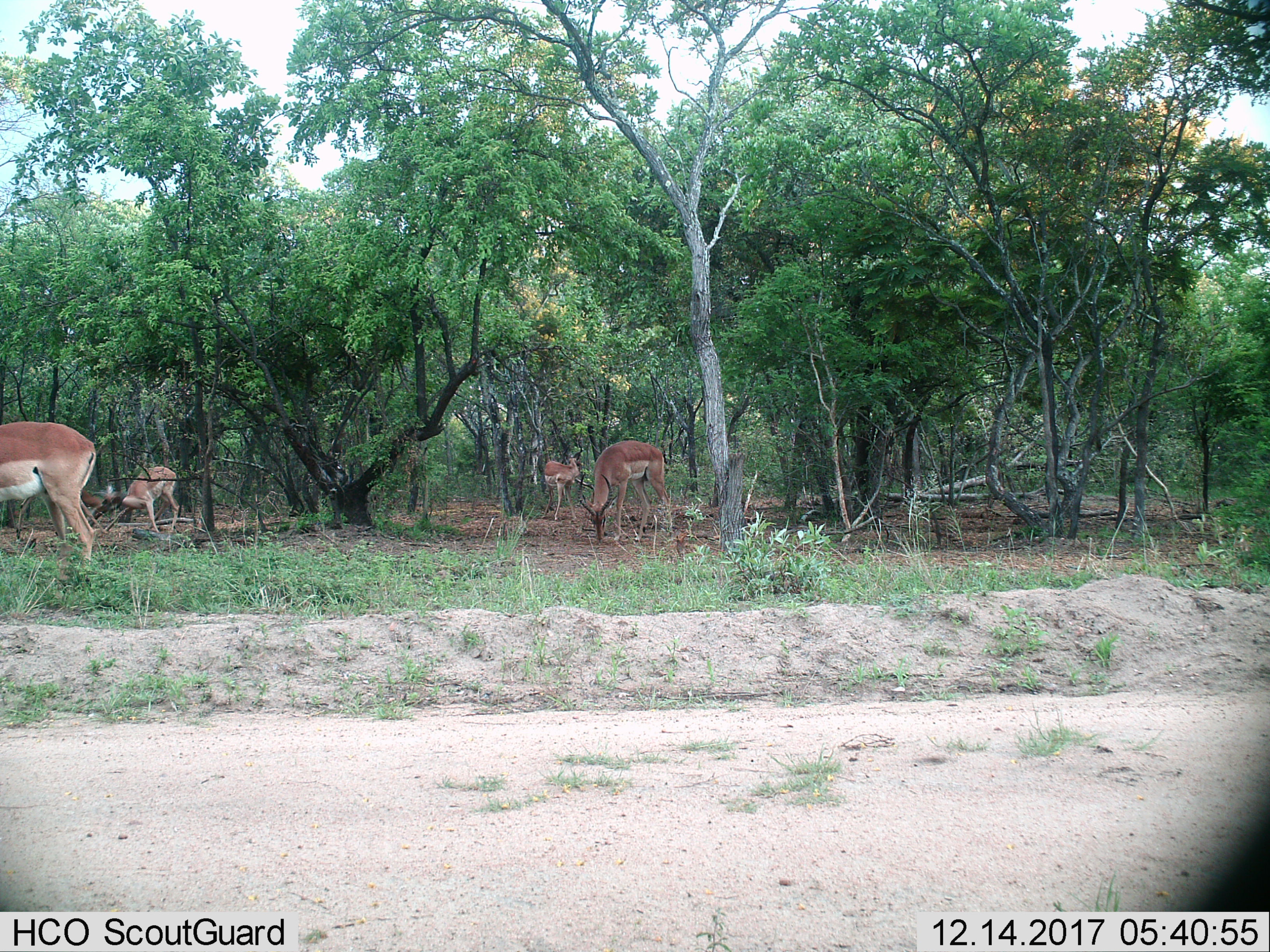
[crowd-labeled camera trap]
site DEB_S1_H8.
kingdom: Animalia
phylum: Chordata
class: Mammalia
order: Artiodactyla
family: Bovidae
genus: Aepyceros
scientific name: Aepyceros melampus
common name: impala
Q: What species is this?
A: Impala (Aepyceros melampus).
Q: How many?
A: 4.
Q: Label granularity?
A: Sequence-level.